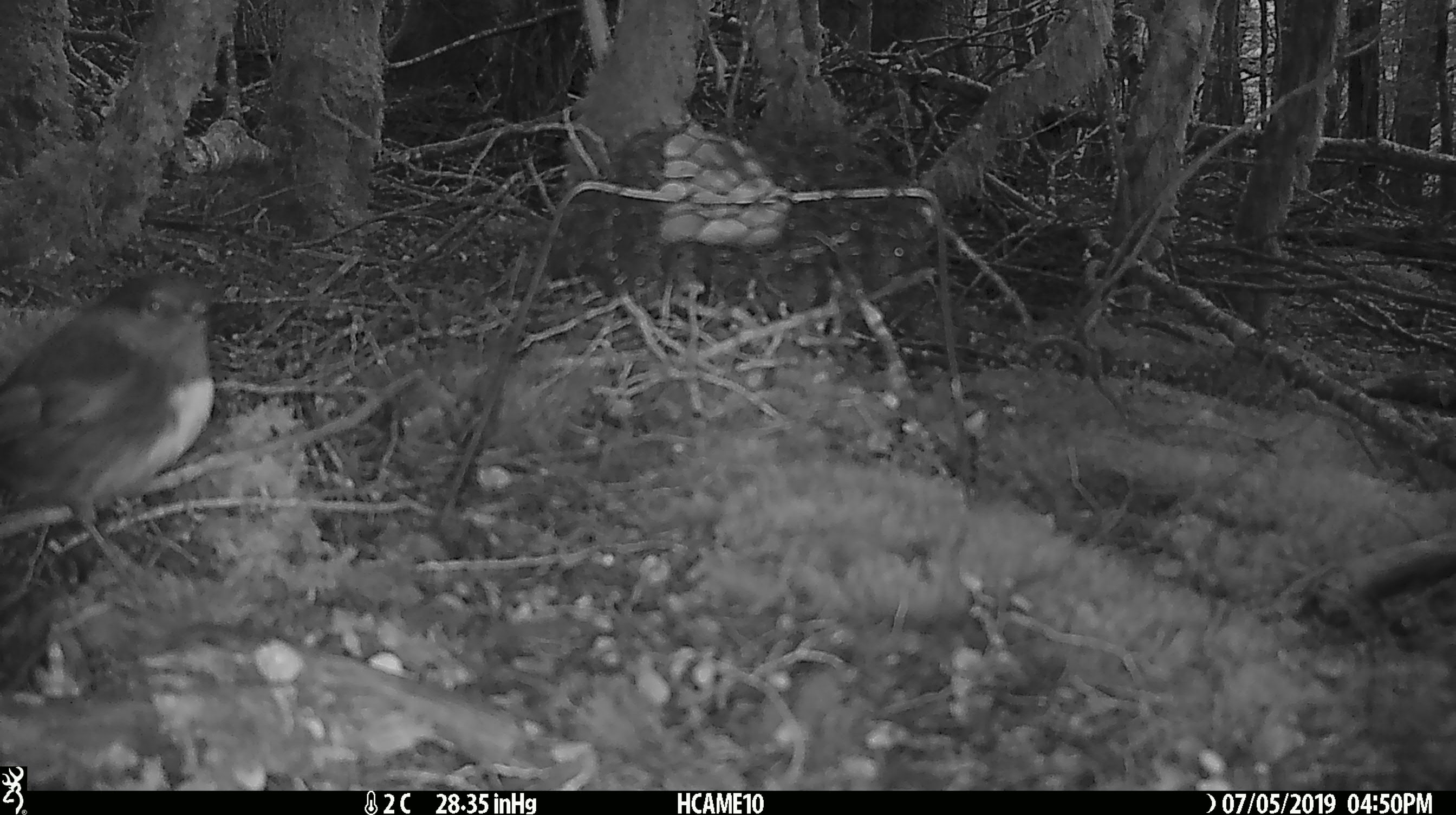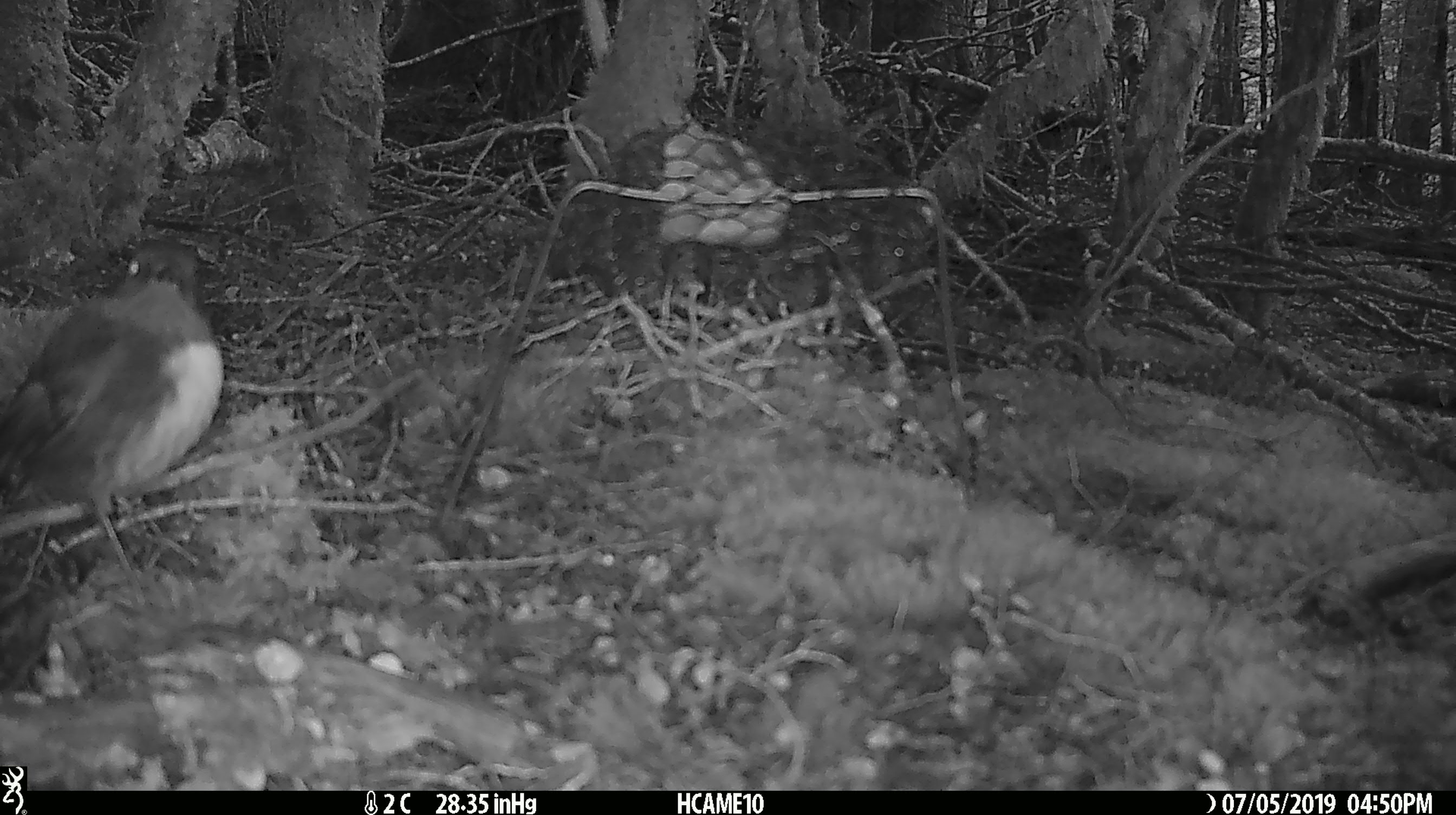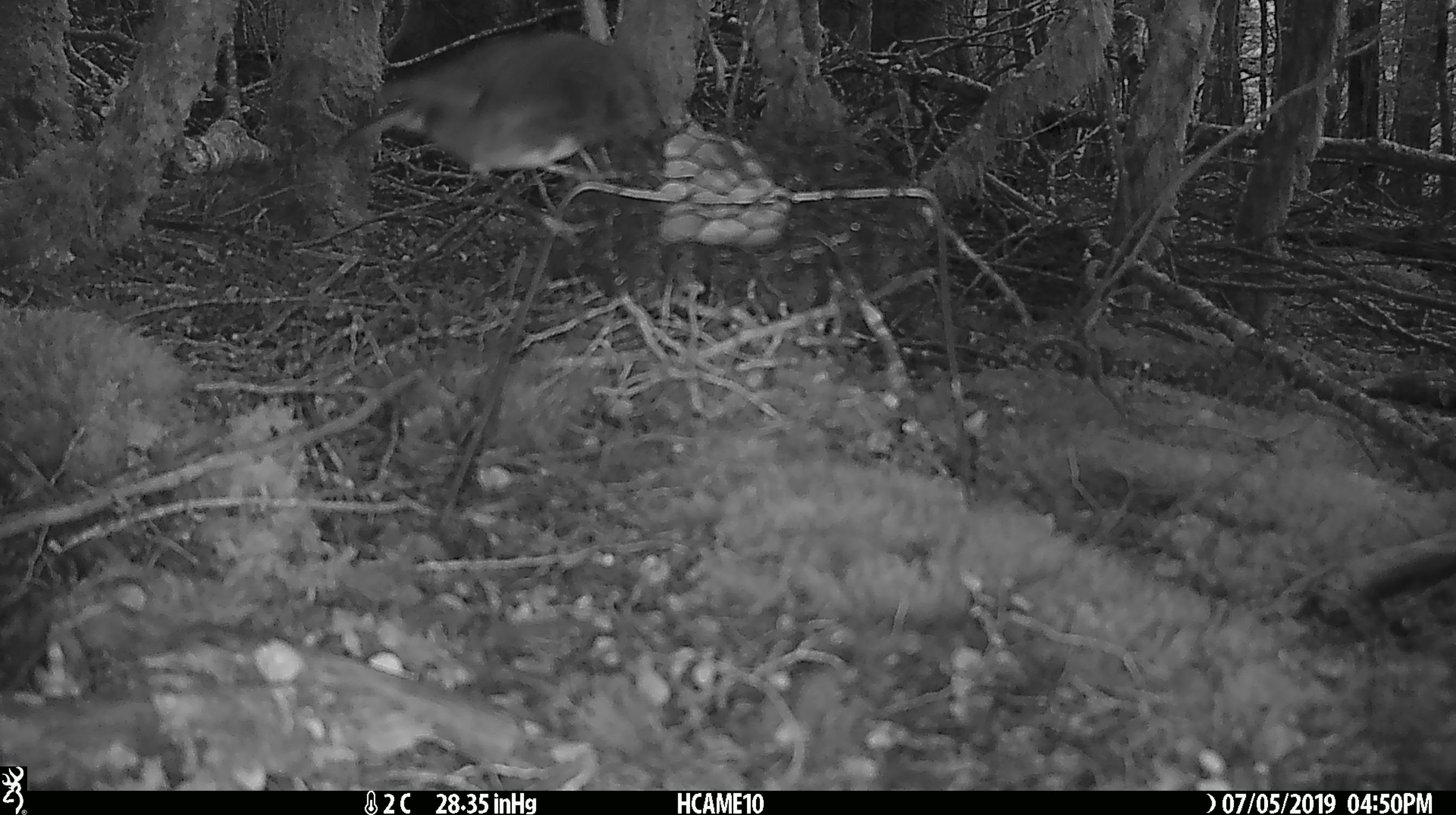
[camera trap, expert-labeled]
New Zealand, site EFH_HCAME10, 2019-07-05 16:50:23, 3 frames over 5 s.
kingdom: Animalia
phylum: Chordata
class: Aves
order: Passeriformes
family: Petroicidae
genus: Petroica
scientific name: Petroica australis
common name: new zealand robin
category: robin